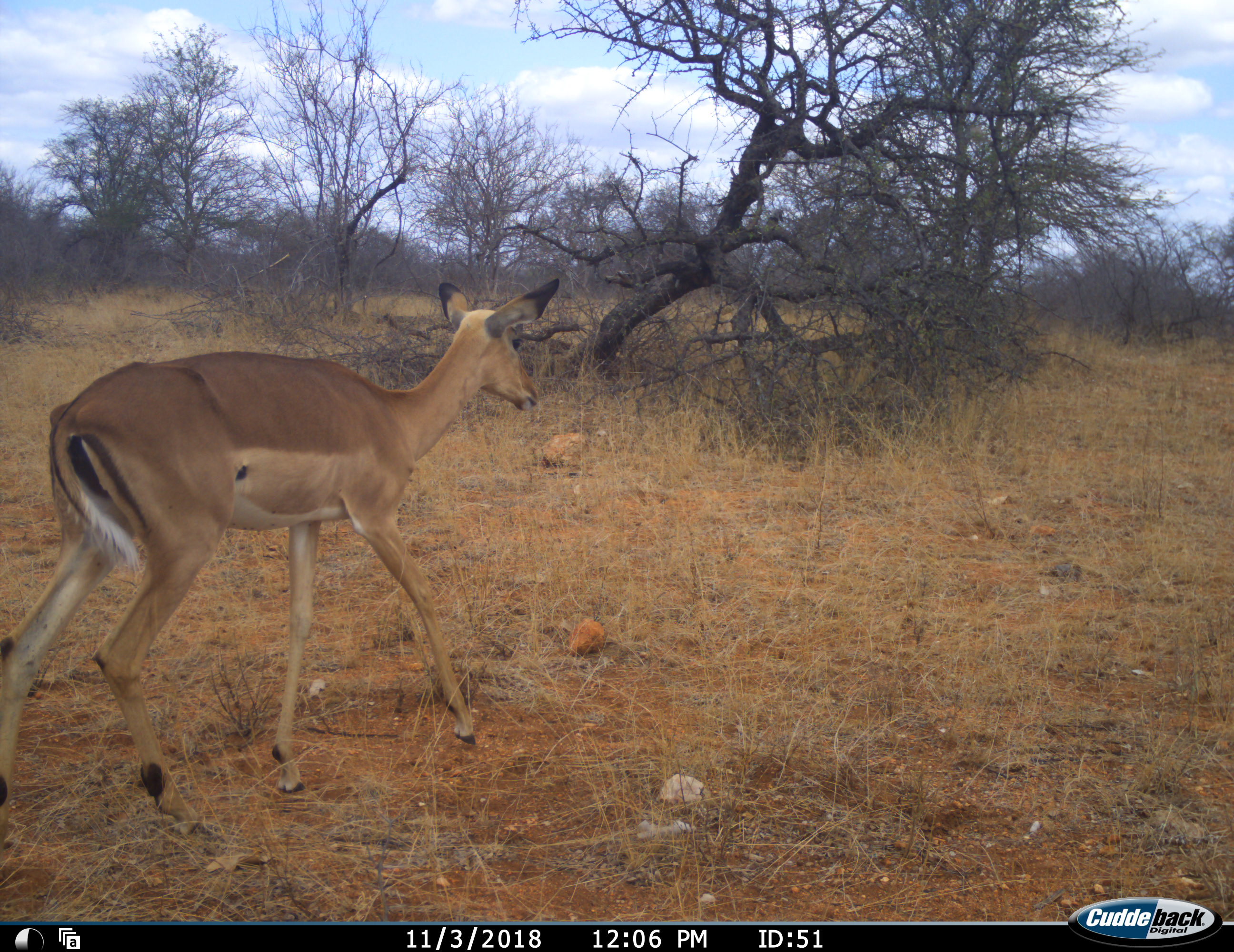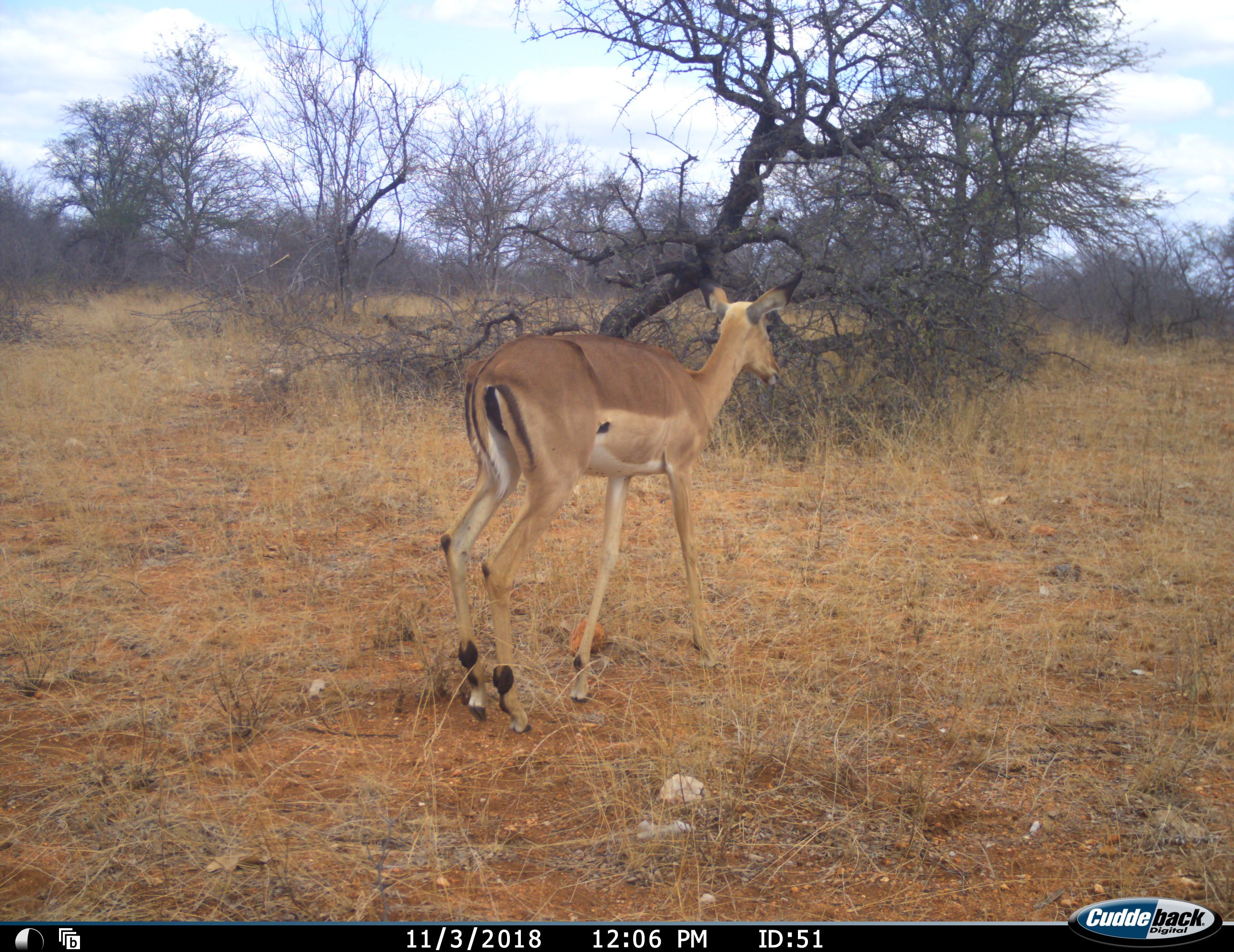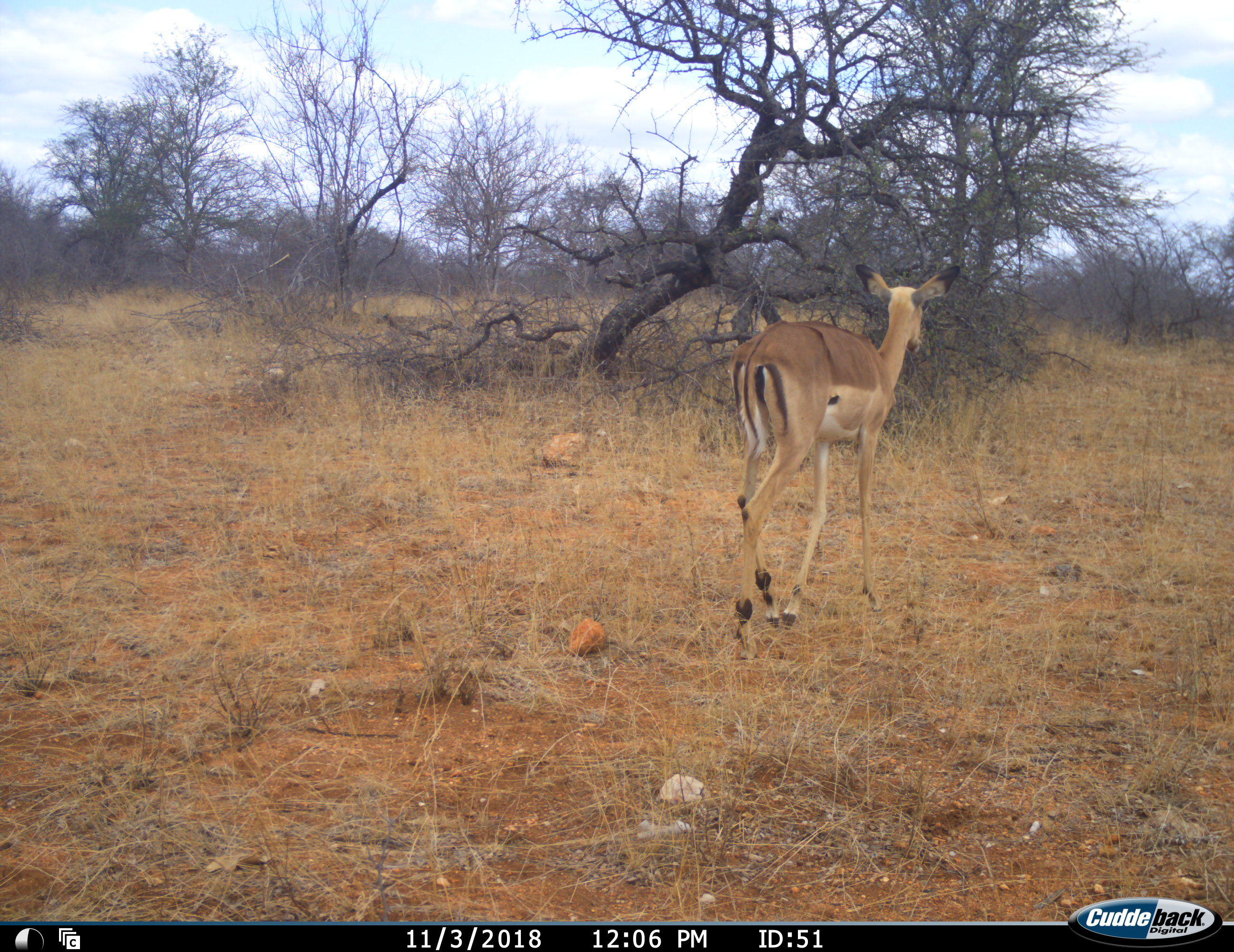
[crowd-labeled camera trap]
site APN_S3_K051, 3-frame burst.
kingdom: Animalia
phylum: Chordata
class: Mammalia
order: Artiodactyla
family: Bovidae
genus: Aepyceros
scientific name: Aepyceros melampus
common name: impala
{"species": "impala (Aepyceros melampus)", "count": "1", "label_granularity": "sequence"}